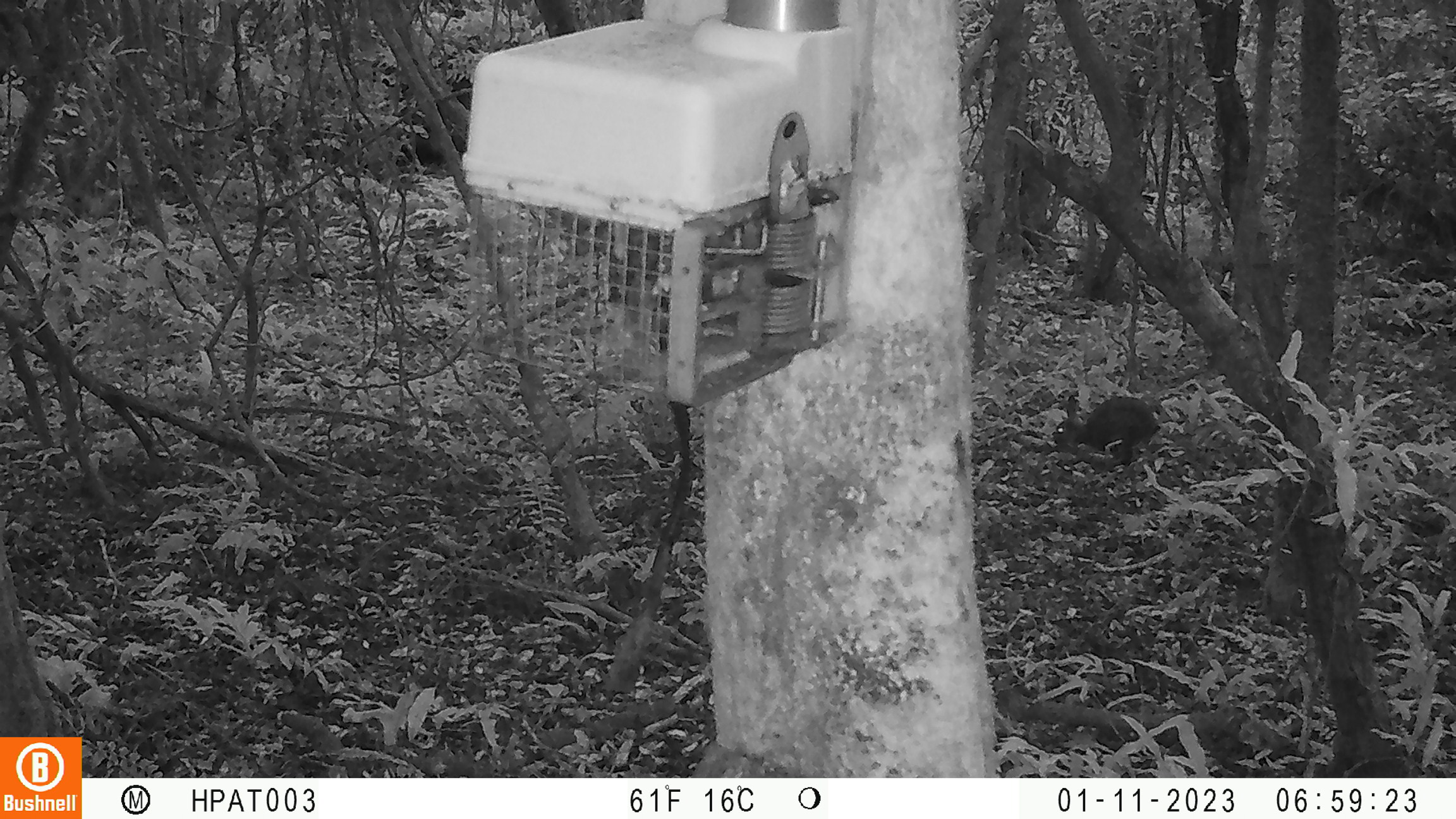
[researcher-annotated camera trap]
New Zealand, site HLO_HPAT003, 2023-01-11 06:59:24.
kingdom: Animalia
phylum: Chordata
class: Mammalia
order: Lagomorpha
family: Leporidae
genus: Oryctolagus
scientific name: Oryctolagus cuniculus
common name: european rabbit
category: rabbit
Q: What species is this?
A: Rabbit (european rabbit) (Oryctolagus cuniculus).